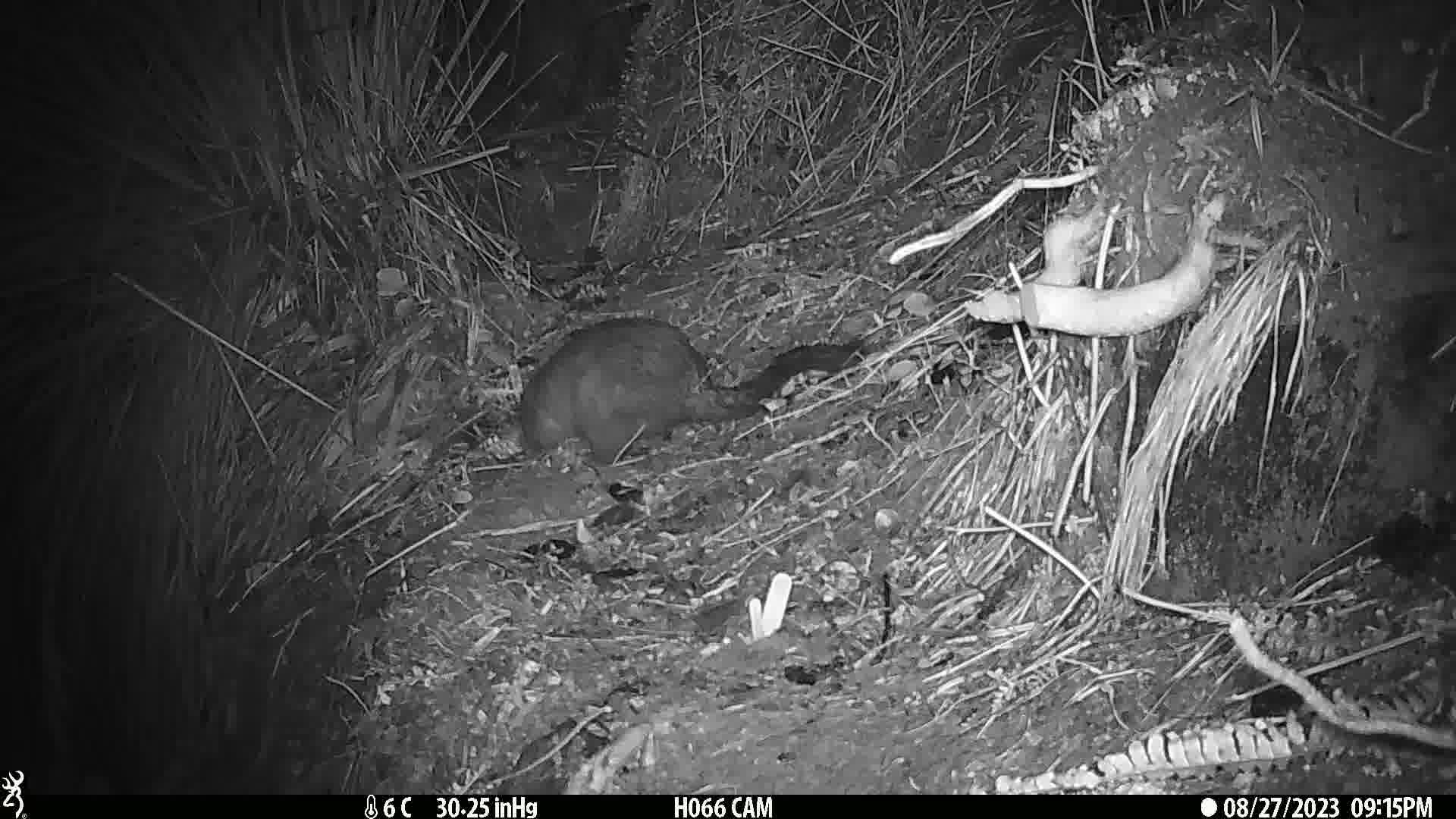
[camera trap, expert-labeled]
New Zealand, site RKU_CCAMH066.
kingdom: Animalia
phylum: Chordata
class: Mammalia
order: Diprotodontia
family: Phalangeridae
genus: Trichosurus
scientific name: Trichosurus vulpecula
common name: common brushtail possum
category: possum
Possum (common brushtail possum) (Trichosurus vulpecula).